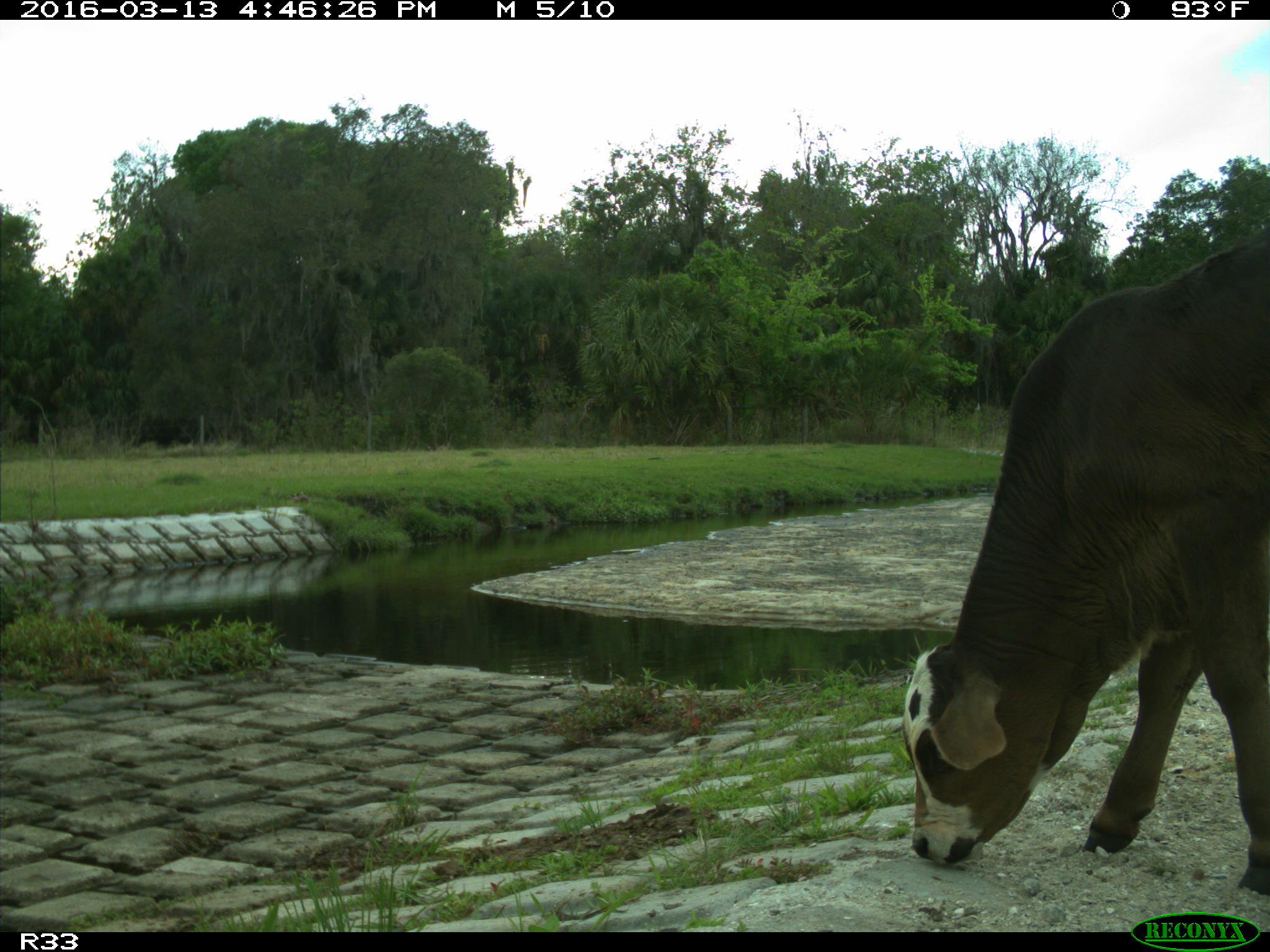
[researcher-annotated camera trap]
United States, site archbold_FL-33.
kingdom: Animalia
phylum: Chordata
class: Mammalia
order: Artiodactyla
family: Bovidae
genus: Bos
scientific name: Bos taurus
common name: domestic cow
Bos taurus (domestic cow).